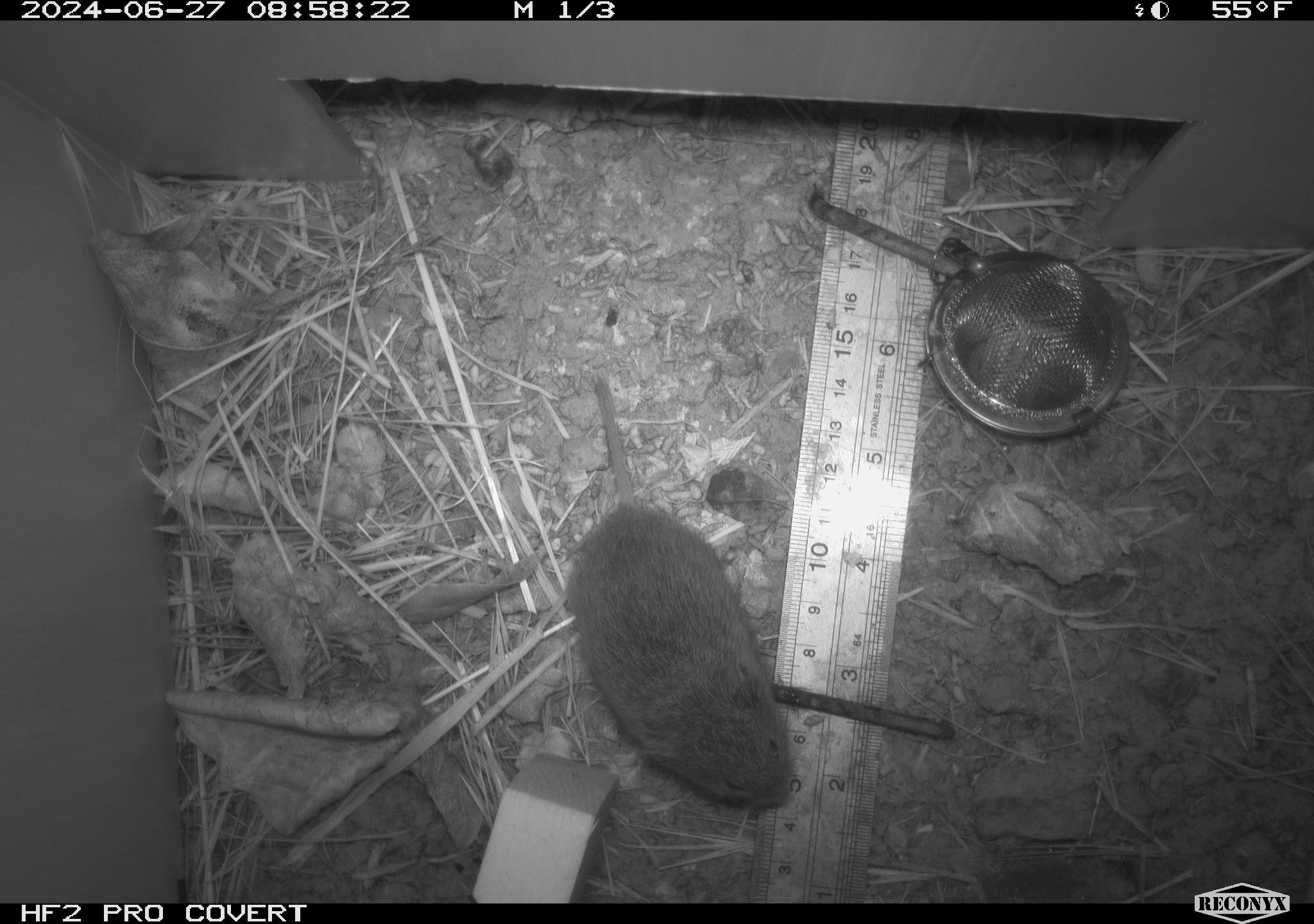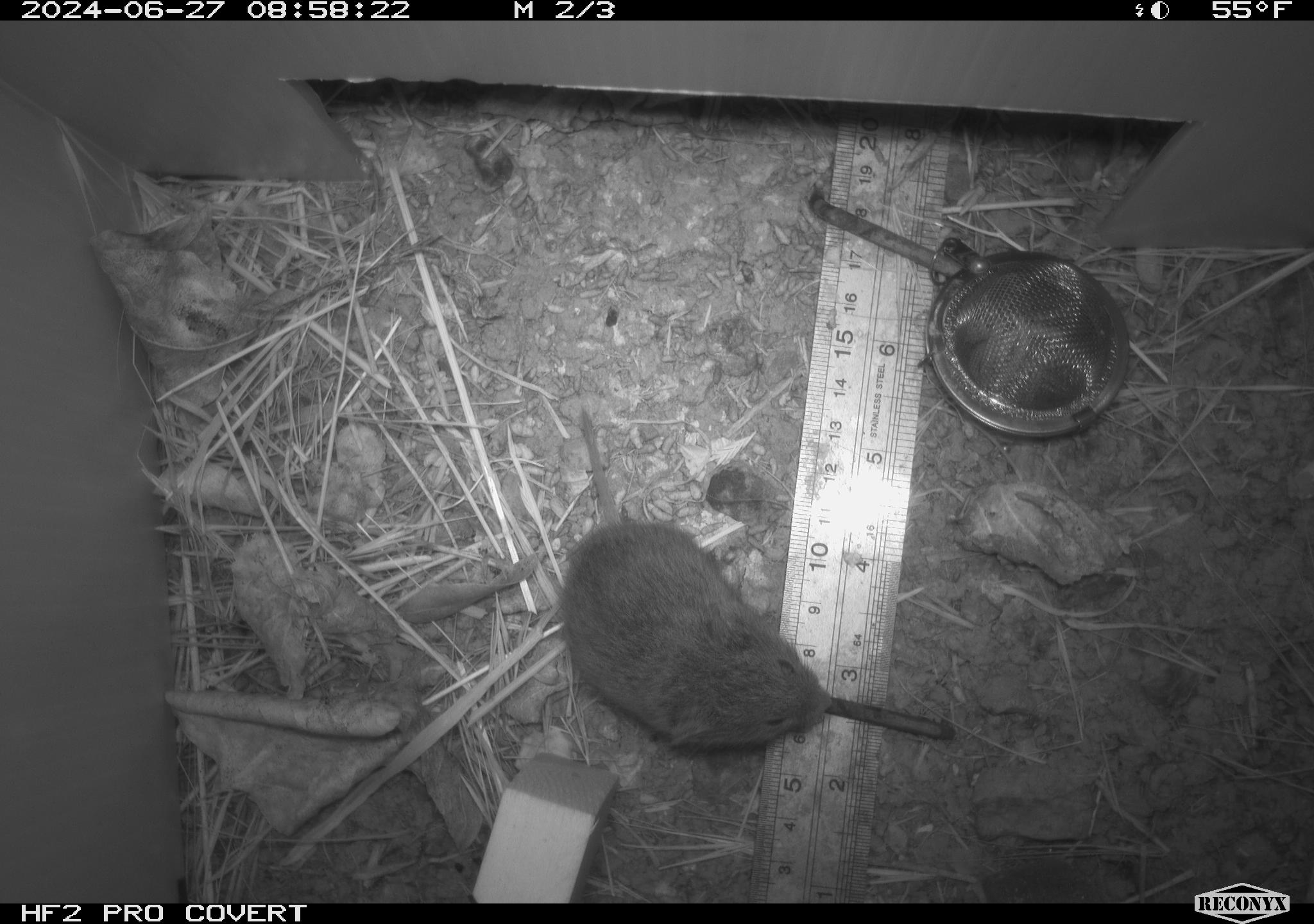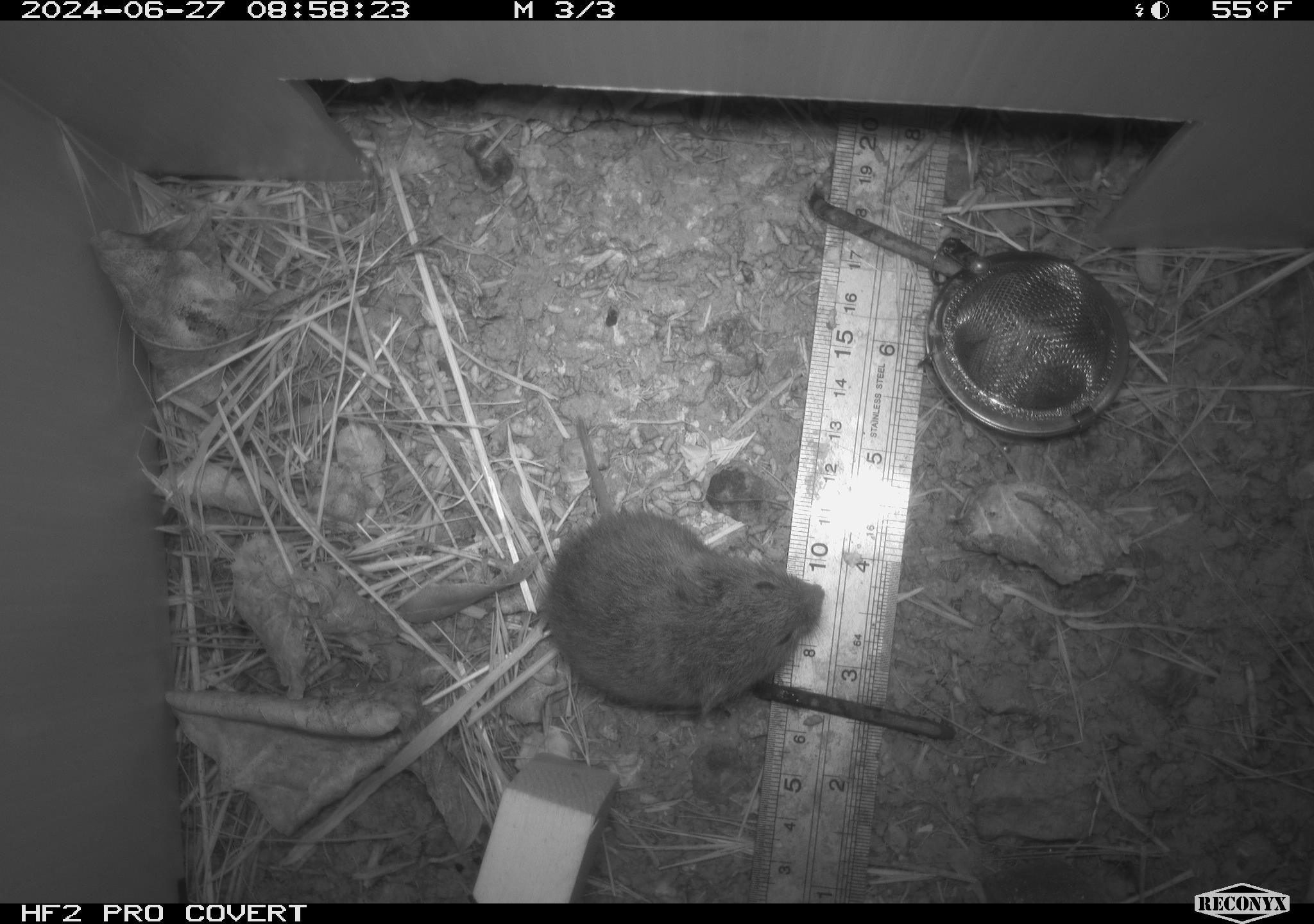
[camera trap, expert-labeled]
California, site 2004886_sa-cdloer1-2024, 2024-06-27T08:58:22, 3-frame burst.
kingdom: Animalia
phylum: Chordata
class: Mammalia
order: Rodentia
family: Cricetidae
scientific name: Arvicolinae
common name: voles, lemmings, and muskrats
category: arvicolinae subfamily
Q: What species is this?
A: Arvicolinae subfamily (voles, lemmings, and muskrats) (Arvicolinae).